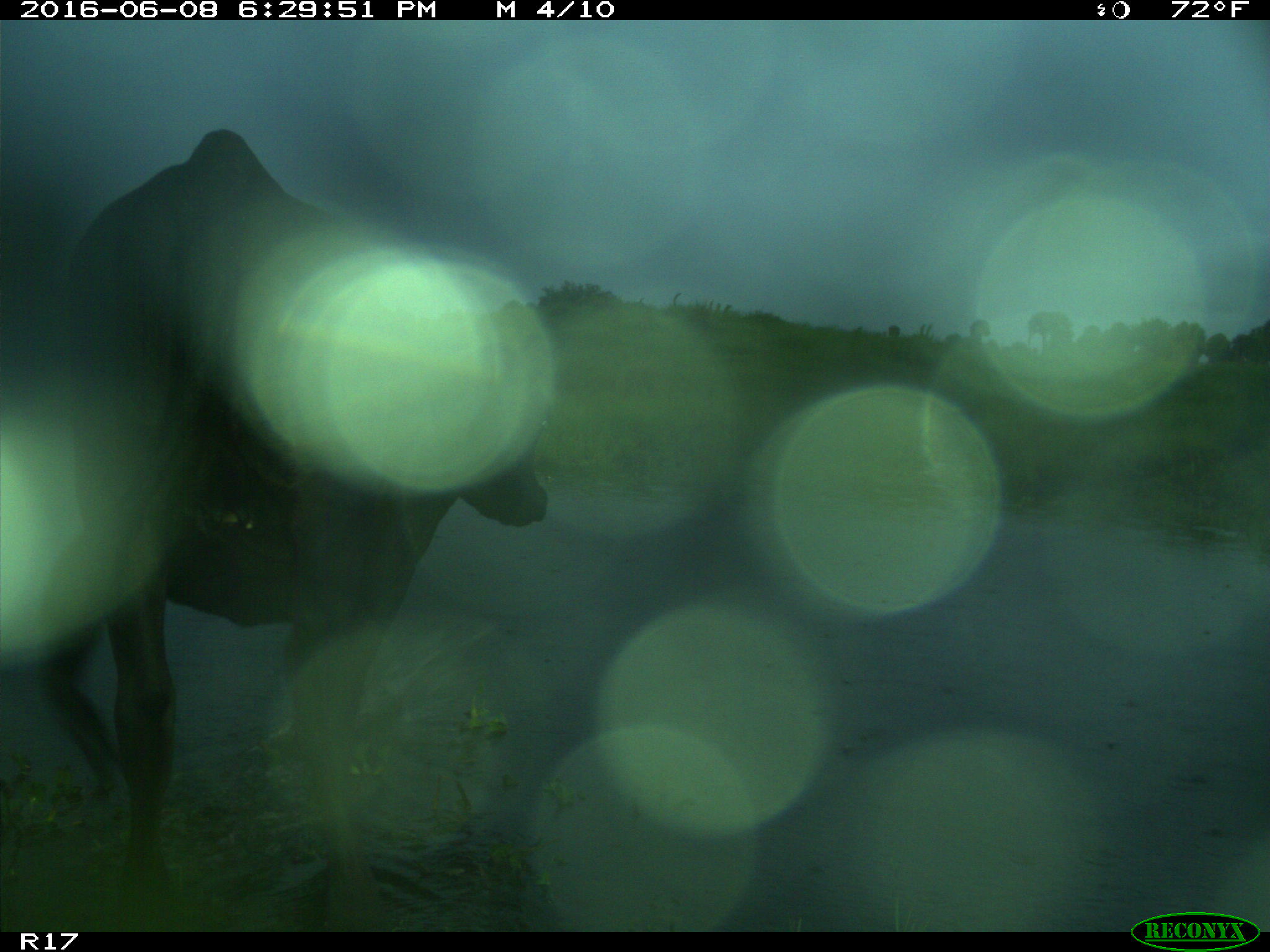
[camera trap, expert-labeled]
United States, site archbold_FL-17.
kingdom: Animalia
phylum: Chordata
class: Mammalia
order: Artiodactyla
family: Bovidae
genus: Bos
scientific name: Bos taurus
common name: domestic cow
Bos taurus (domestic cow).